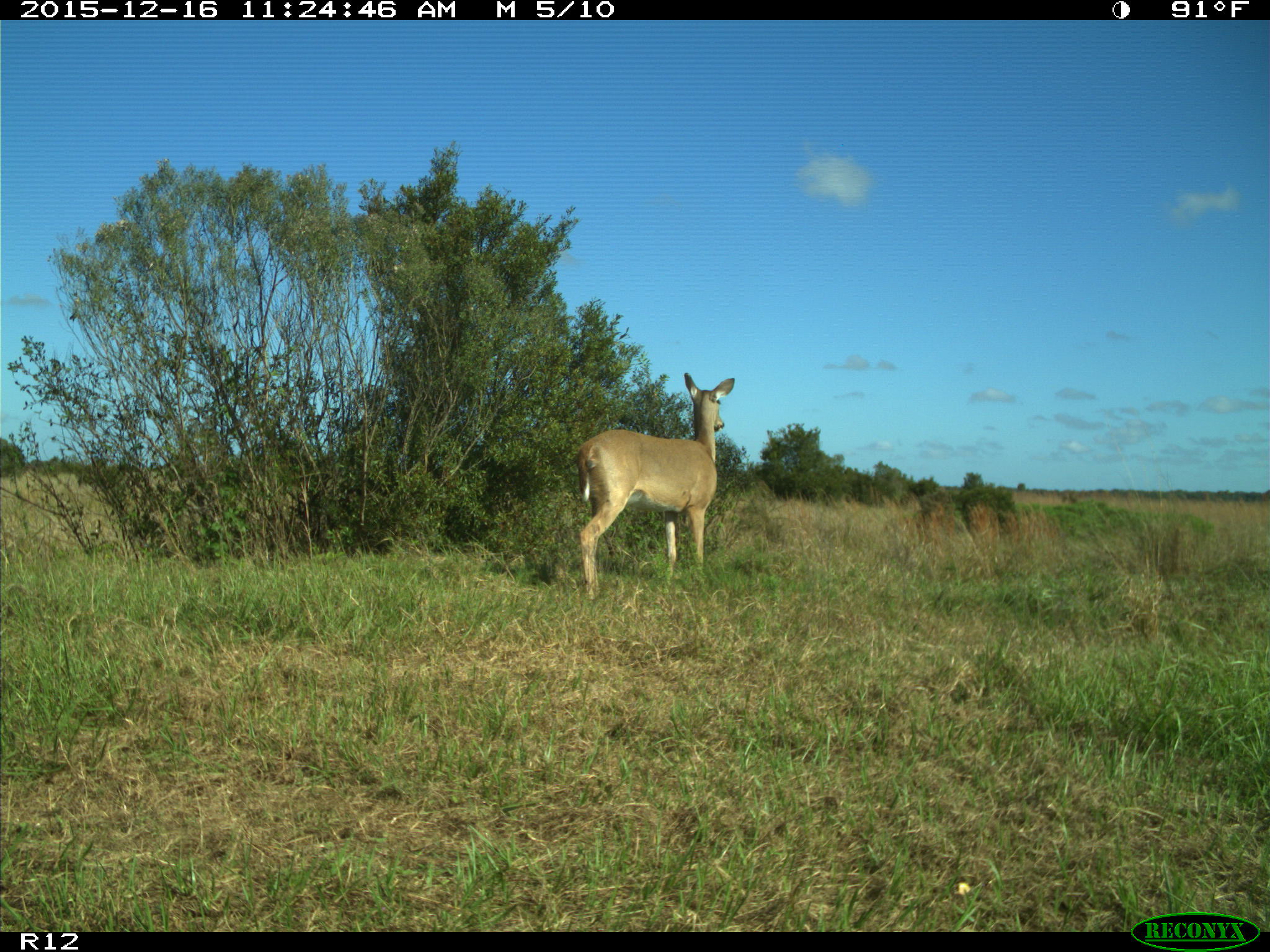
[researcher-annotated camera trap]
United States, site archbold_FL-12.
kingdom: Animalia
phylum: Chordata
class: Mammalia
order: Artiodactyla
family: Cervidae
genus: Odocoileus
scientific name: Odocoileus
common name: deer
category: unidentified deer